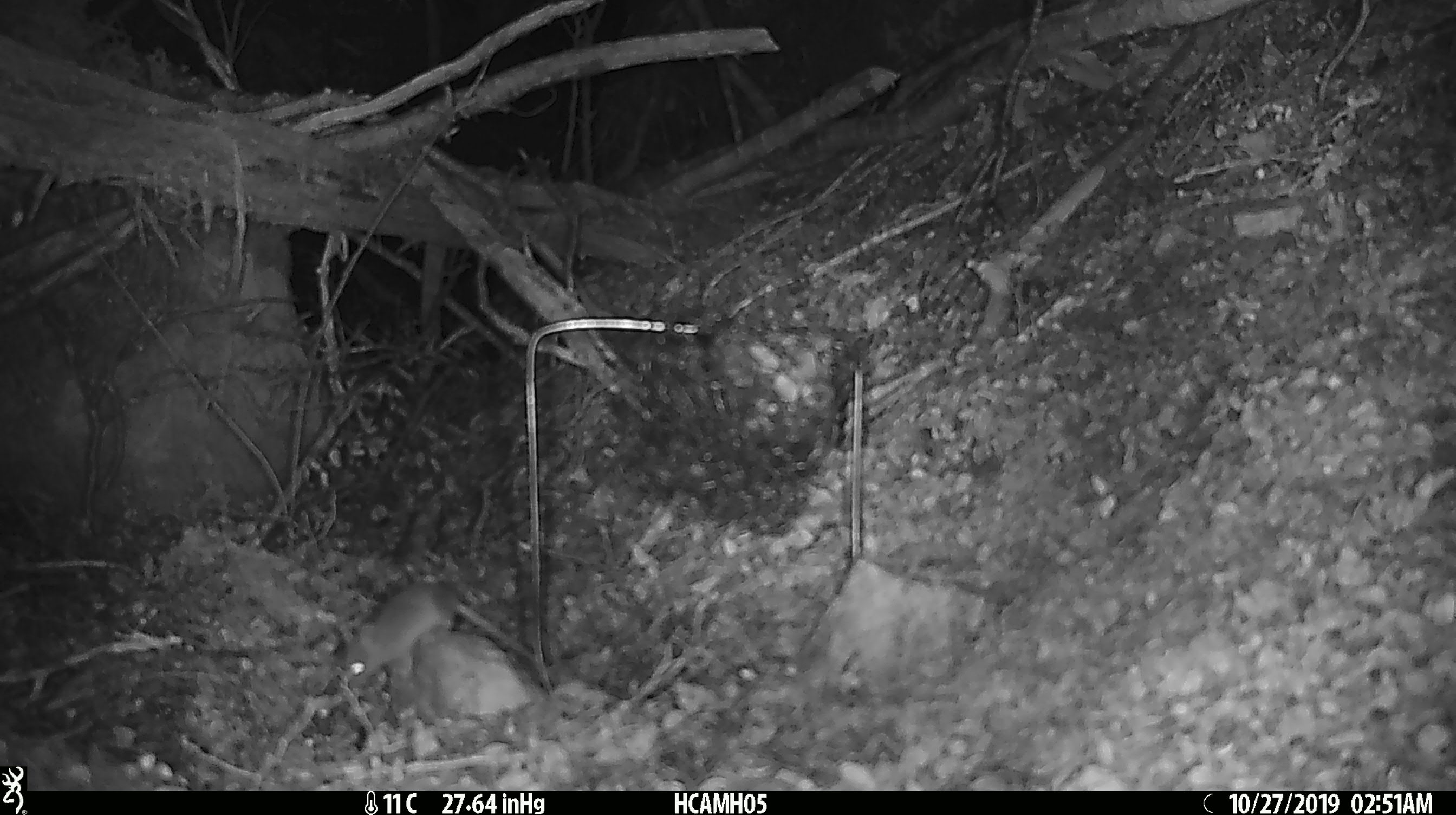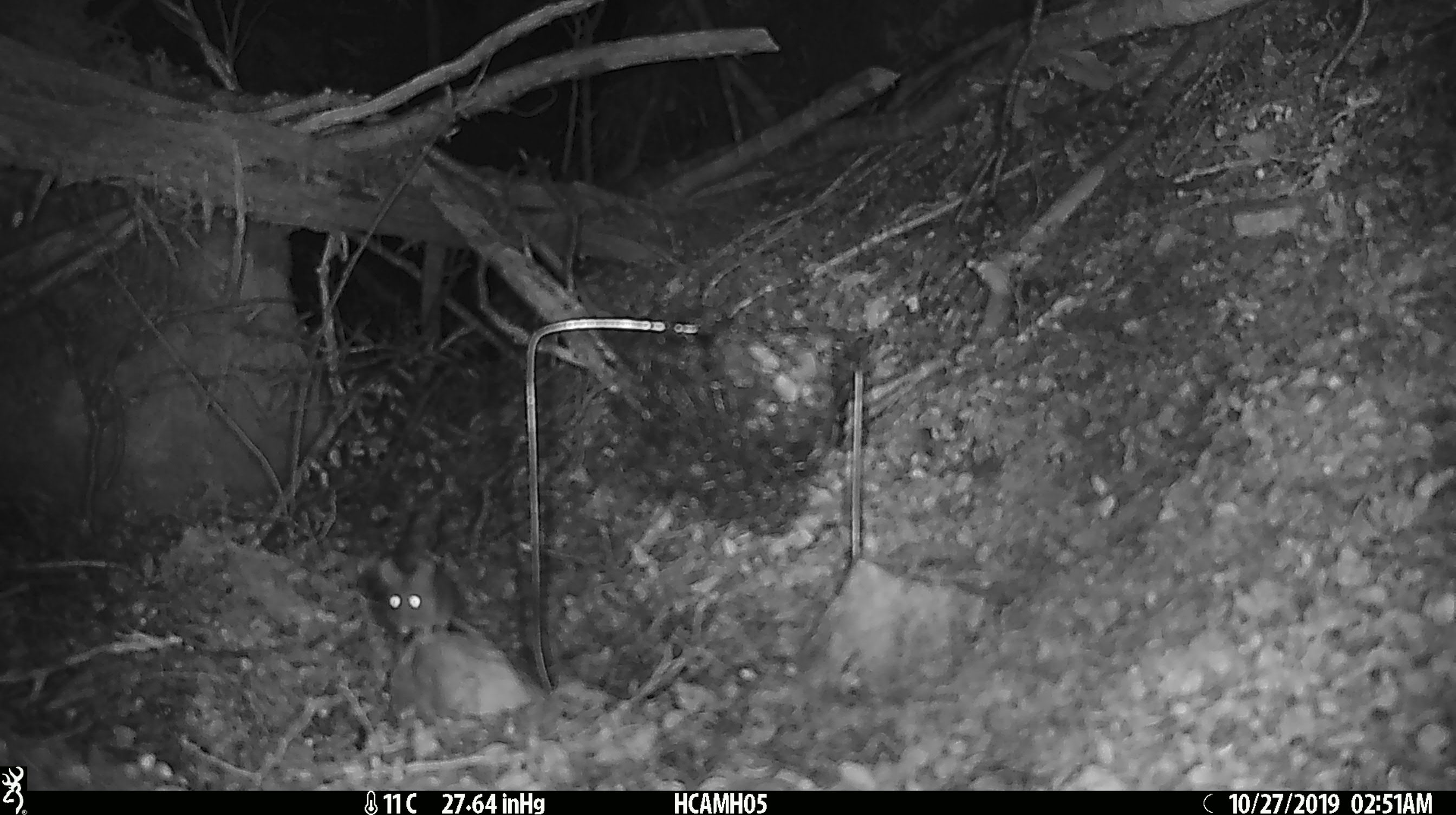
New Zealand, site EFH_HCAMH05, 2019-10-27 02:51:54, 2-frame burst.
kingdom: Animalia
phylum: Chordata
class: Mammalia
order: Rodentia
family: Muridae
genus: Mus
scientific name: Mus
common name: mouse